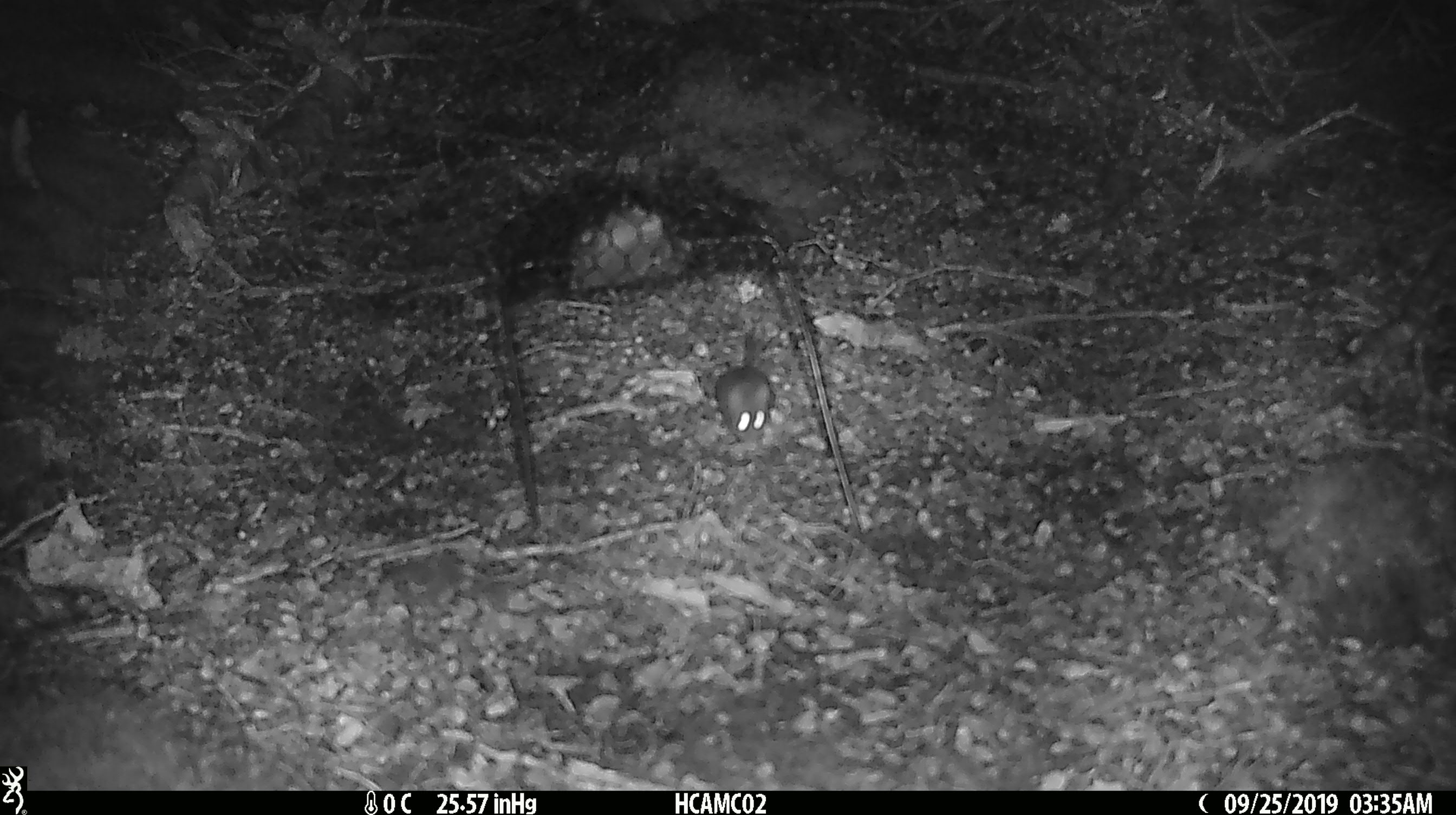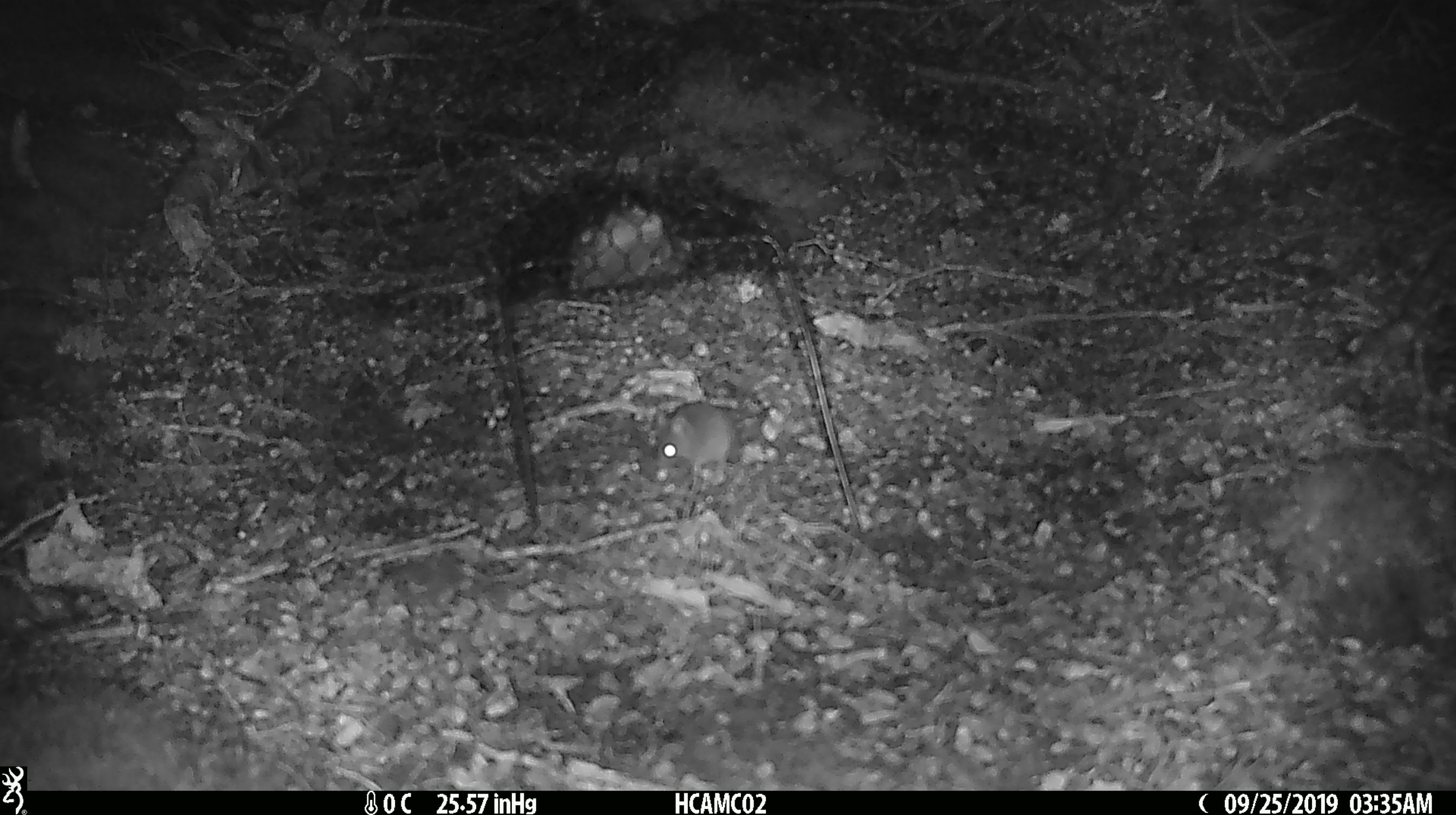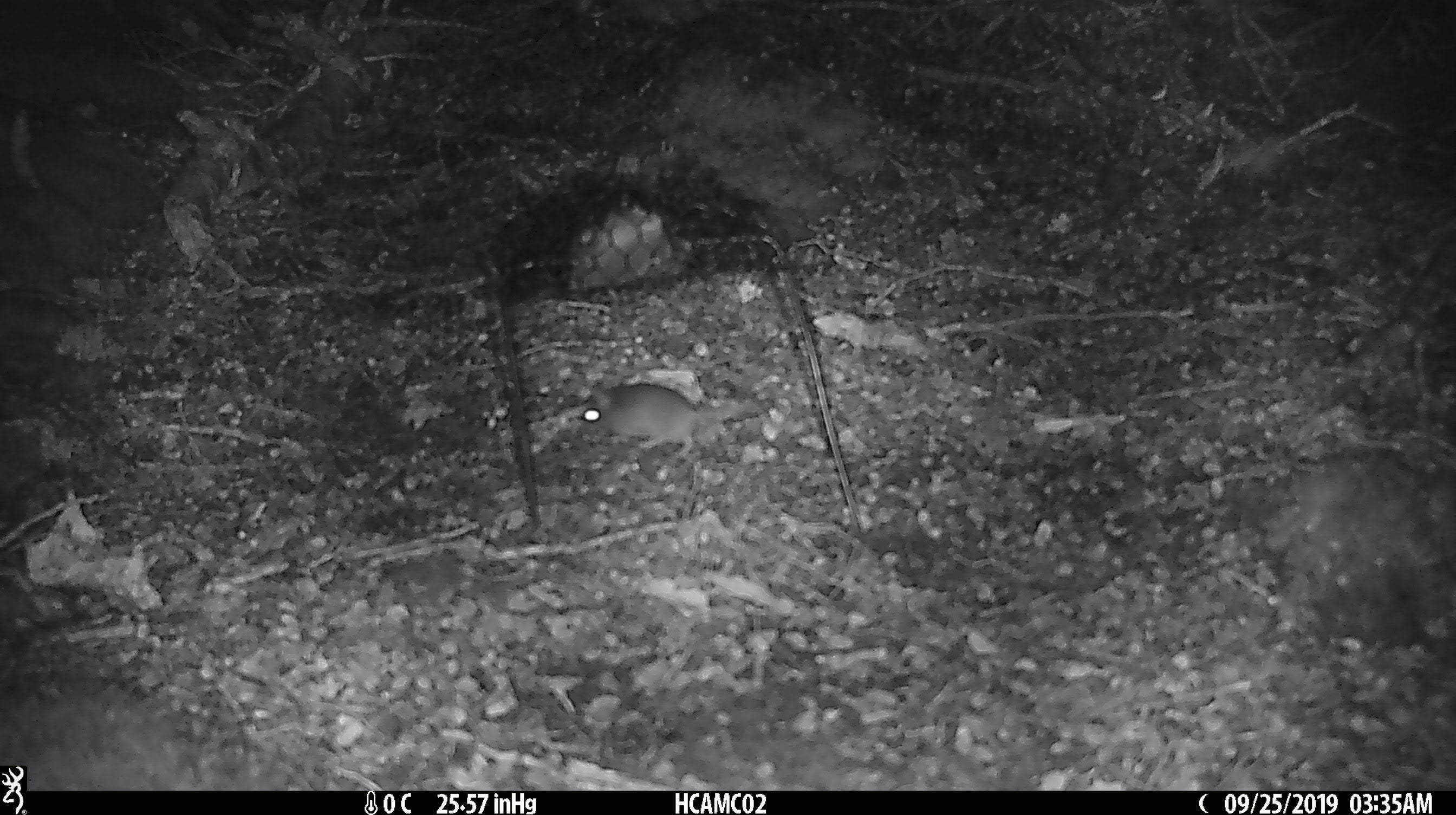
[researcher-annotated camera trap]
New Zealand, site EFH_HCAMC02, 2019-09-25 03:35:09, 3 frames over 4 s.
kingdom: Animalia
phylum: Chordata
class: Mammalia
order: Rodentia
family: Muridae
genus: Mus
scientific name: Mus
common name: mouse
Mouse (Mus).